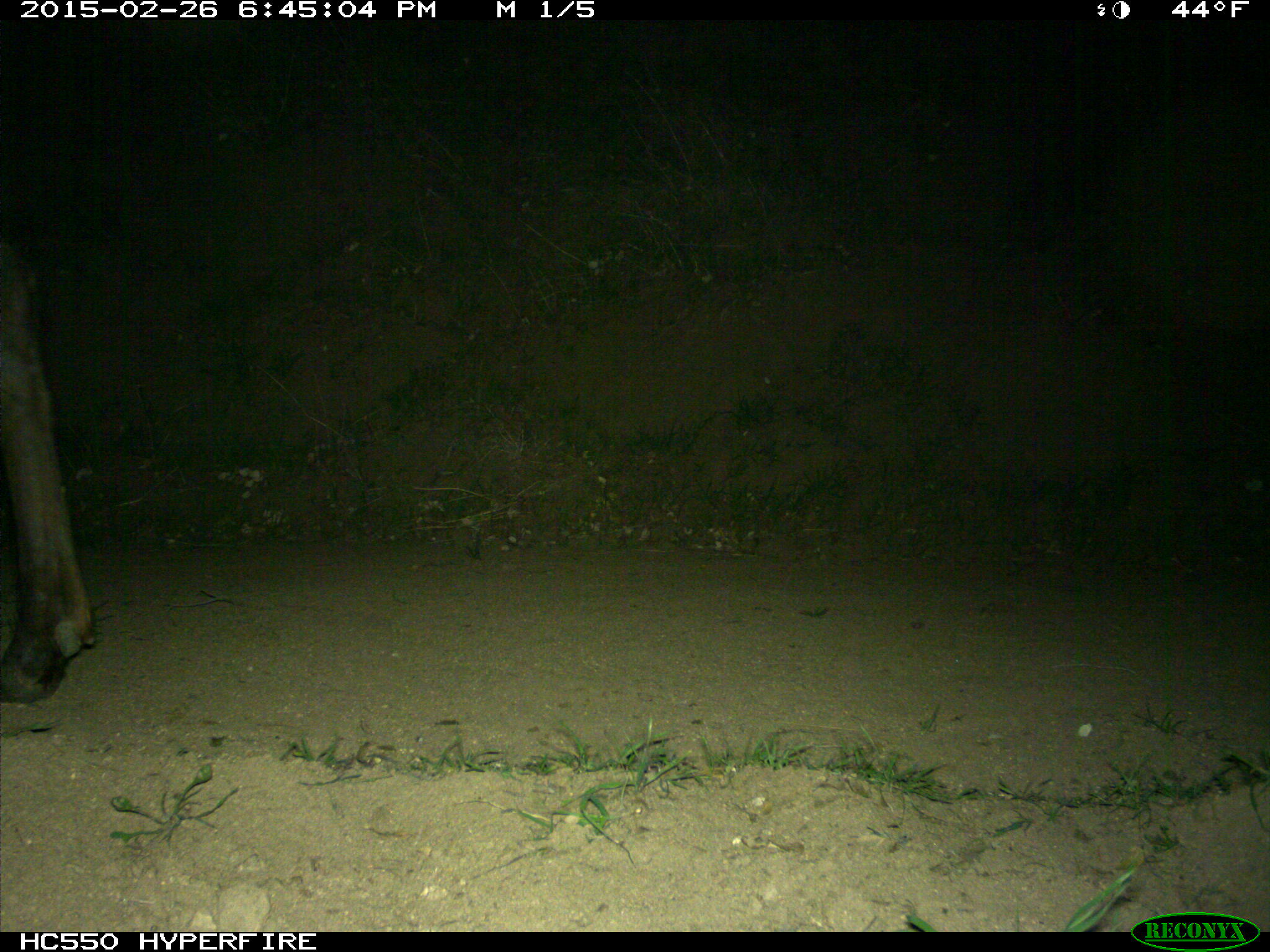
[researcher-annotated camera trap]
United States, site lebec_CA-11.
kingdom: Animalia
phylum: Chordata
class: Mammalia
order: Artiodactyla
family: Cervidae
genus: Cervus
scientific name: Cervus canadensis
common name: elk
Cervus canadensis (elk).